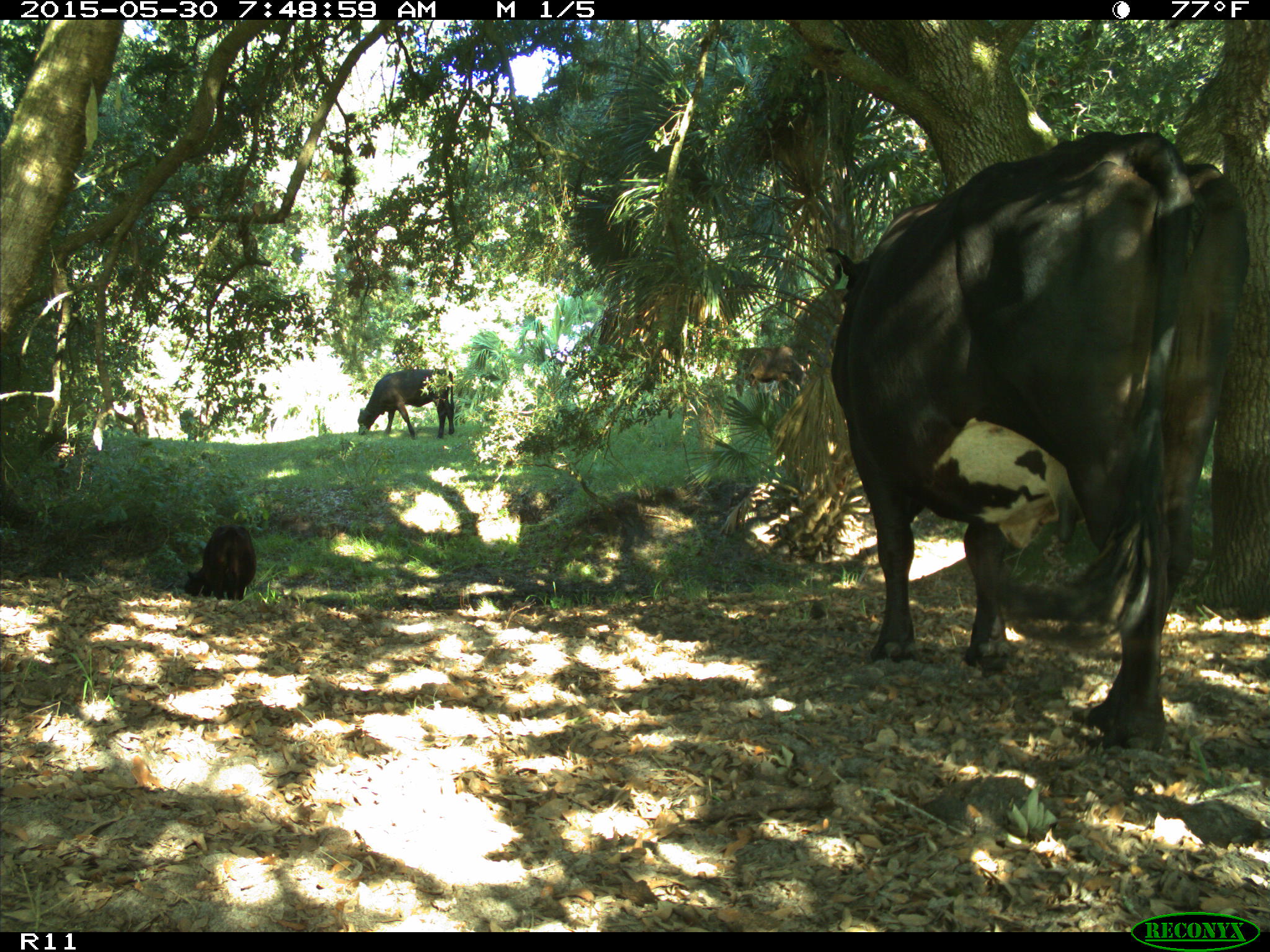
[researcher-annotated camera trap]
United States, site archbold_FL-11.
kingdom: Animalia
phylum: Chordata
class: Mammalia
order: Artiodactyla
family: Bovidae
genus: Bos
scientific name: Bos taurus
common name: domestic cow